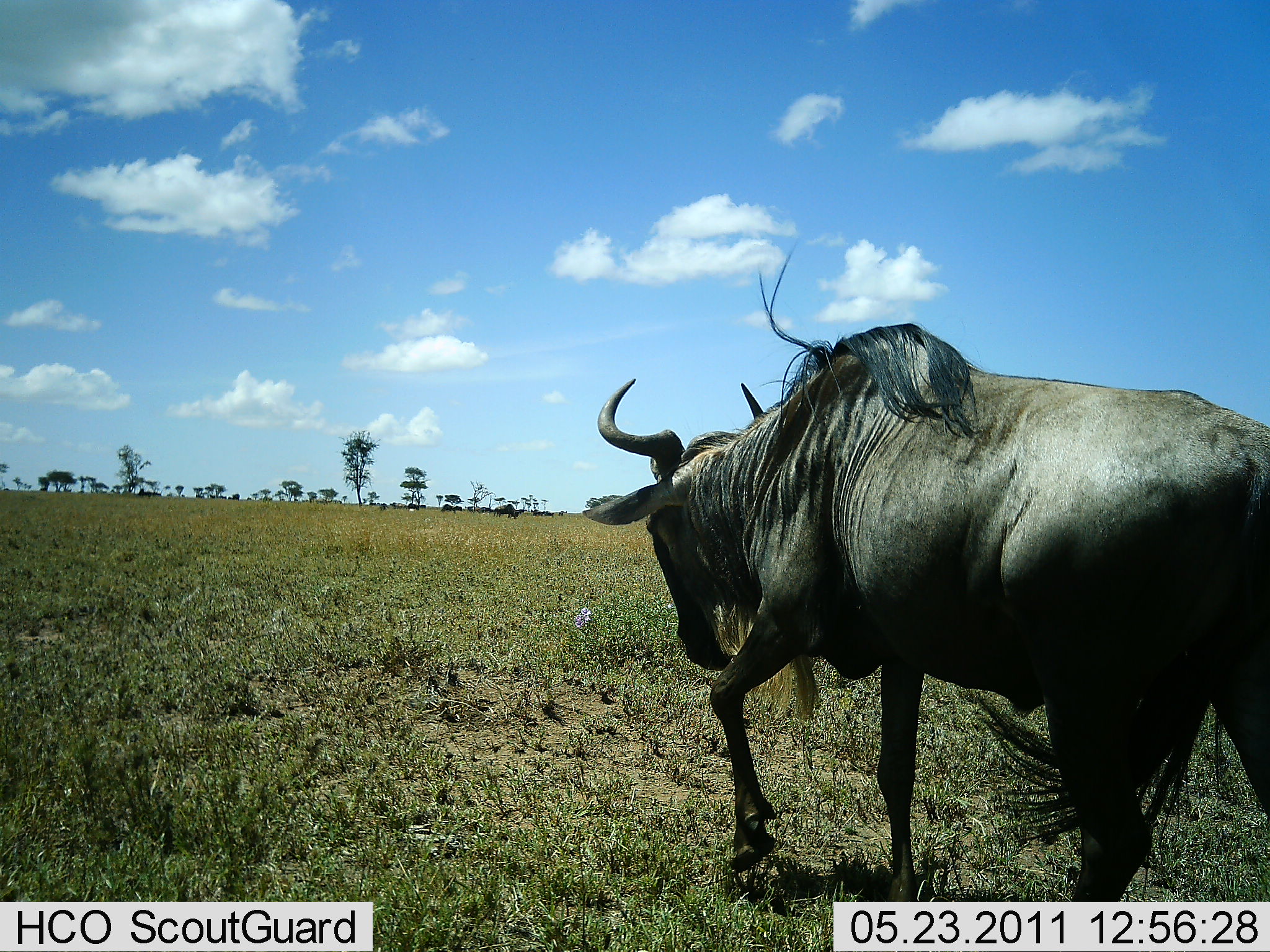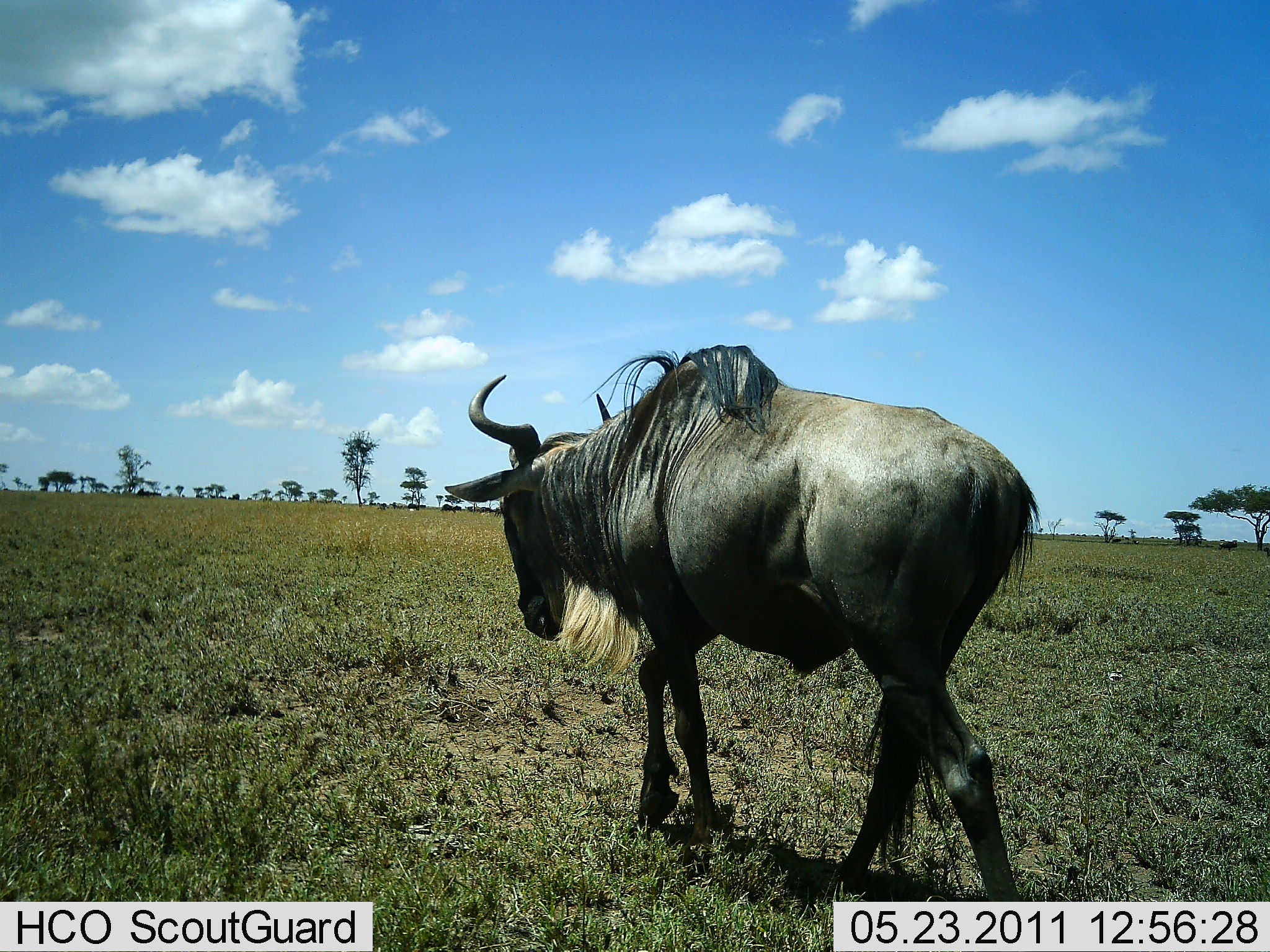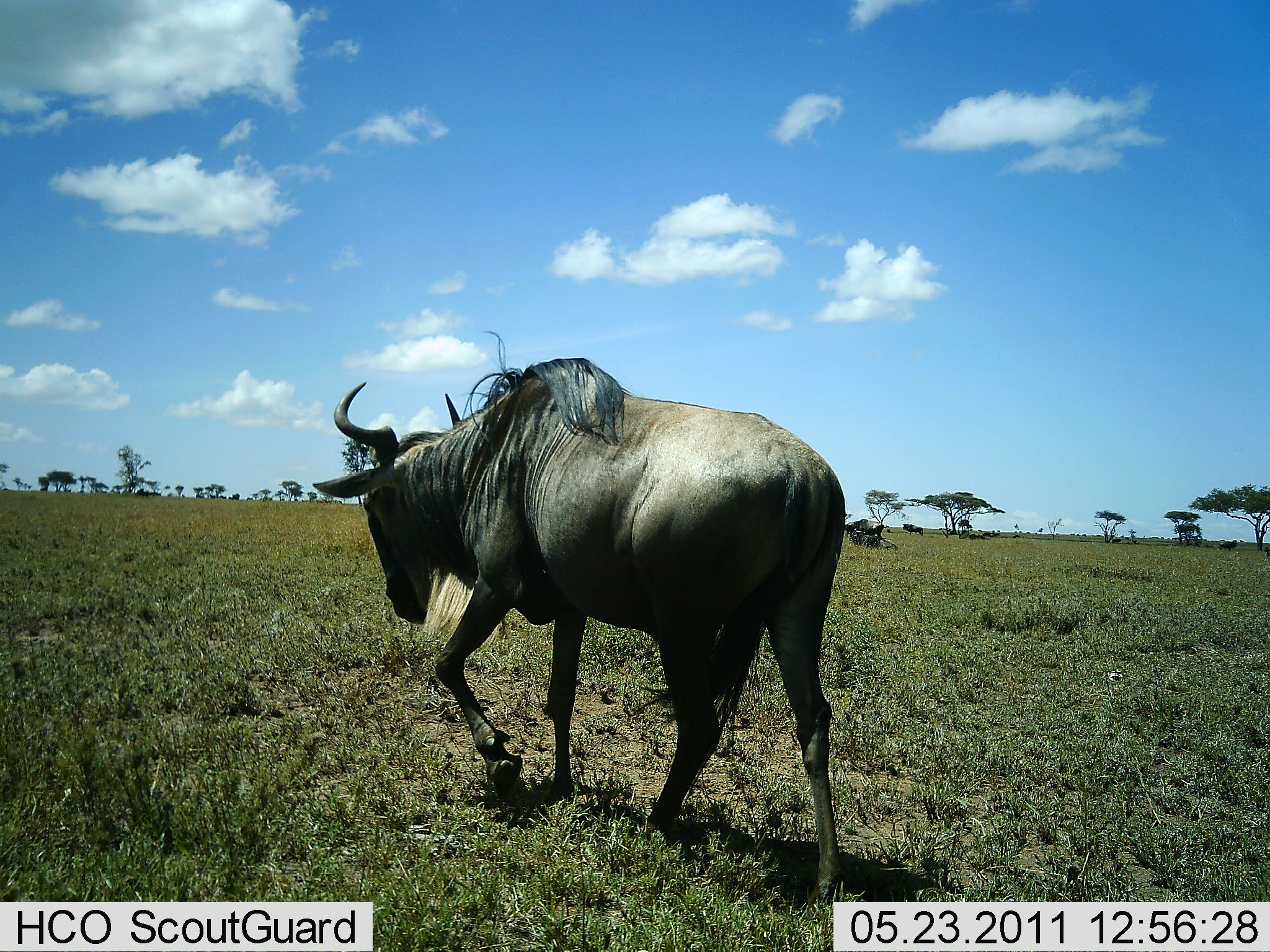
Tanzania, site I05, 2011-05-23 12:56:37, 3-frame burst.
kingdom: Animalia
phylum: Chordata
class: Mammalia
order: Artiodactyla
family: Bovidae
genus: Connochaetes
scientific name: Connochaetes taurinus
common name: blue wildebeest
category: wildebeest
Wildebeest (blue wildebeest) (Connochaetes taurinus), count 1. Behavior (volunteer vote fractions): standing 13%, resting 0%, moving 100%, interacting 0%. Young present (vote fraction): 0%. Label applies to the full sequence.